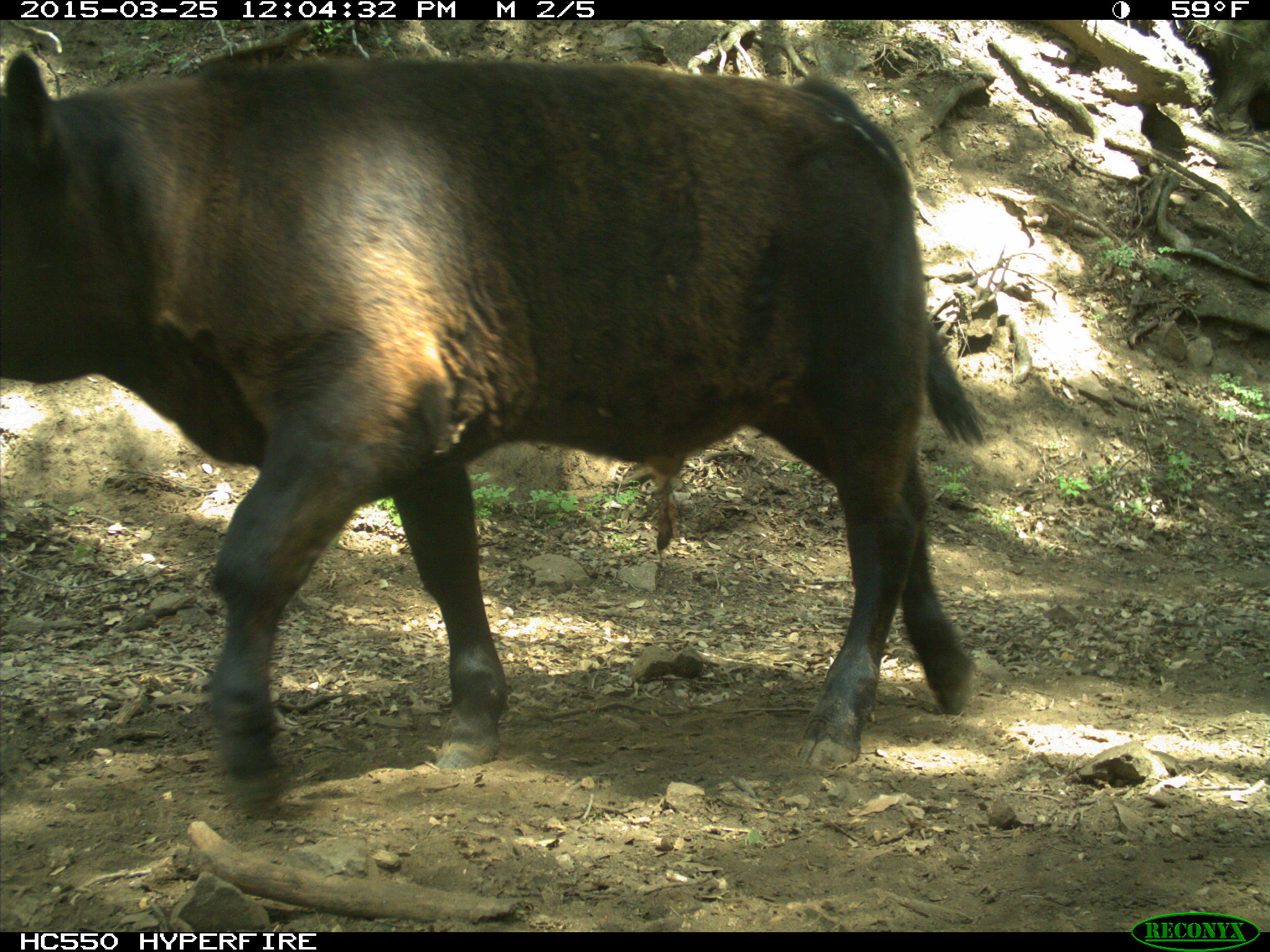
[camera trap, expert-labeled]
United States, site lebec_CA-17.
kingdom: Animalia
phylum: Chordata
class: Mammalia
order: Artiodactyla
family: Bovidae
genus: Bos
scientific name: Bos taurus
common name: domestic cow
Bos taurus (domestic cow).